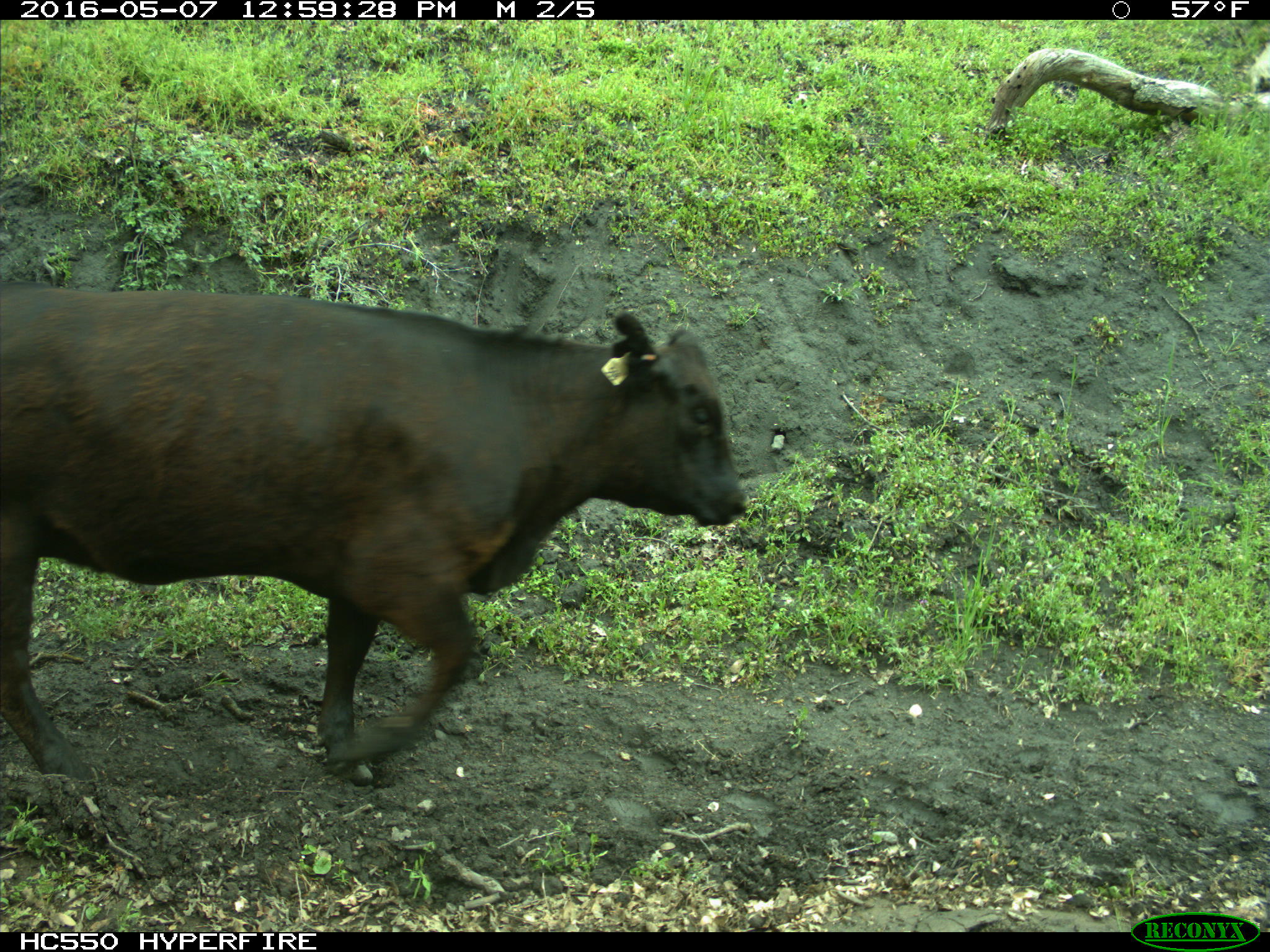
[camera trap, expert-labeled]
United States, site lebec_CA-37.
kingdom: Animalia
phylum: Chordata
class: Mammalia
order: Artiodactyla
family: Bovidae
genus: Bos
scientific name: Bos taurus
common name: domestic cow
Bos taurus (domestic cow).